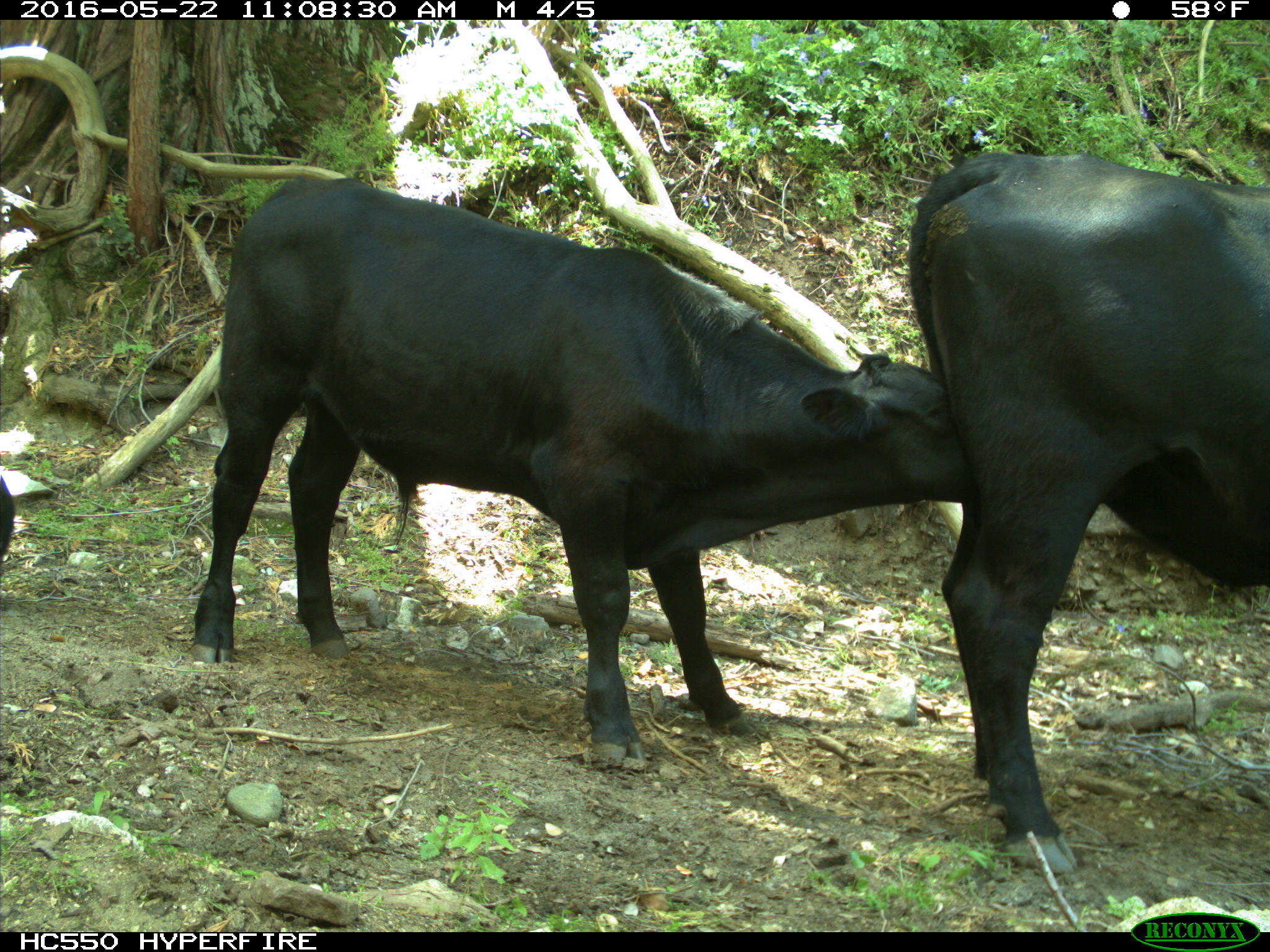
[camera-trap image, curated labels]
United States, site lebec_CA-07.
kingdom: Animalia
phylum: Chordata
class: Mammalia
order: Artiodactyla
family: Bovidae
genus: Bos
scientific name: Bos taurus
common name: domestic cow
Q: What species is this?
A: Bos taurus (domestic cow).